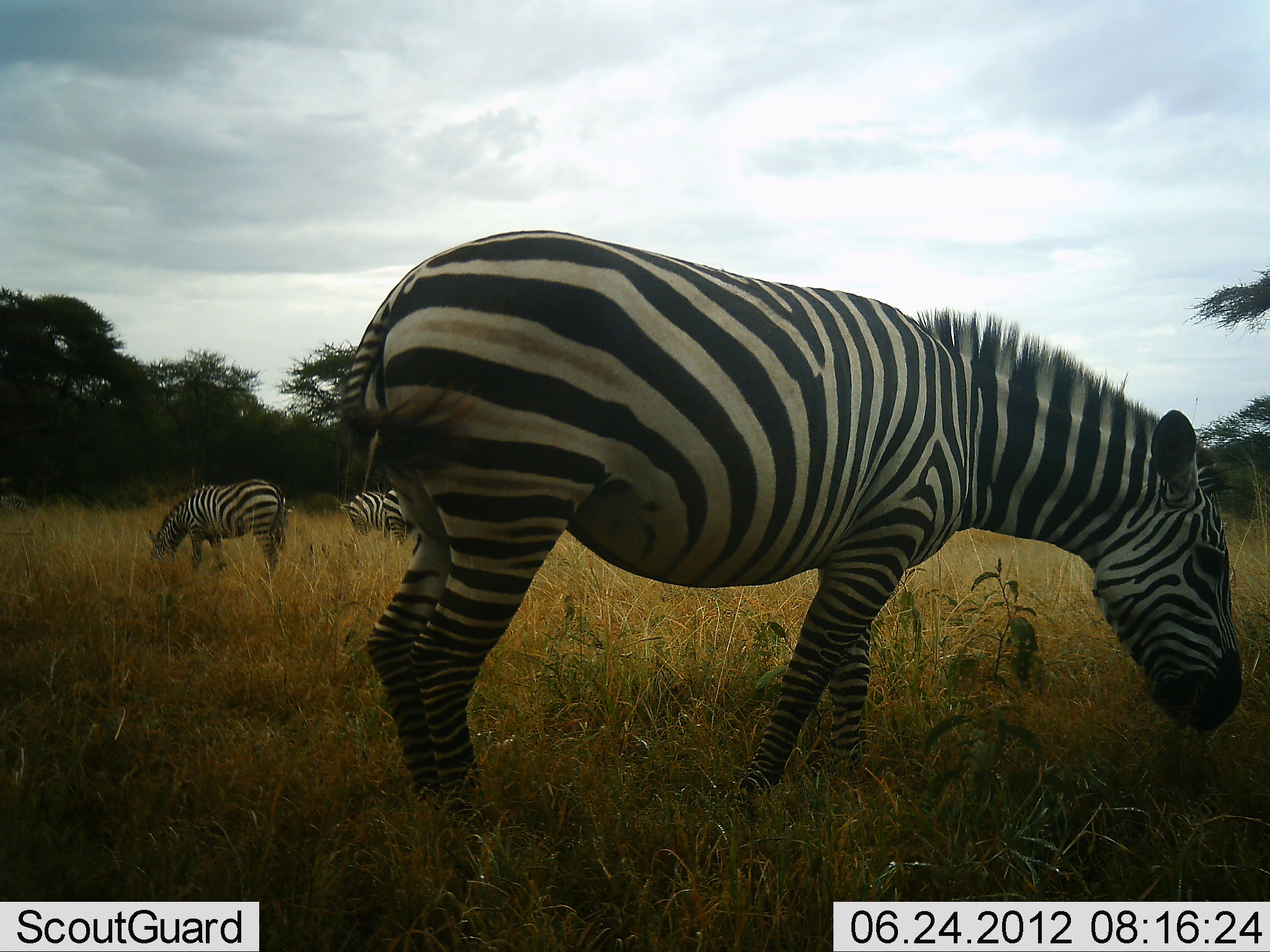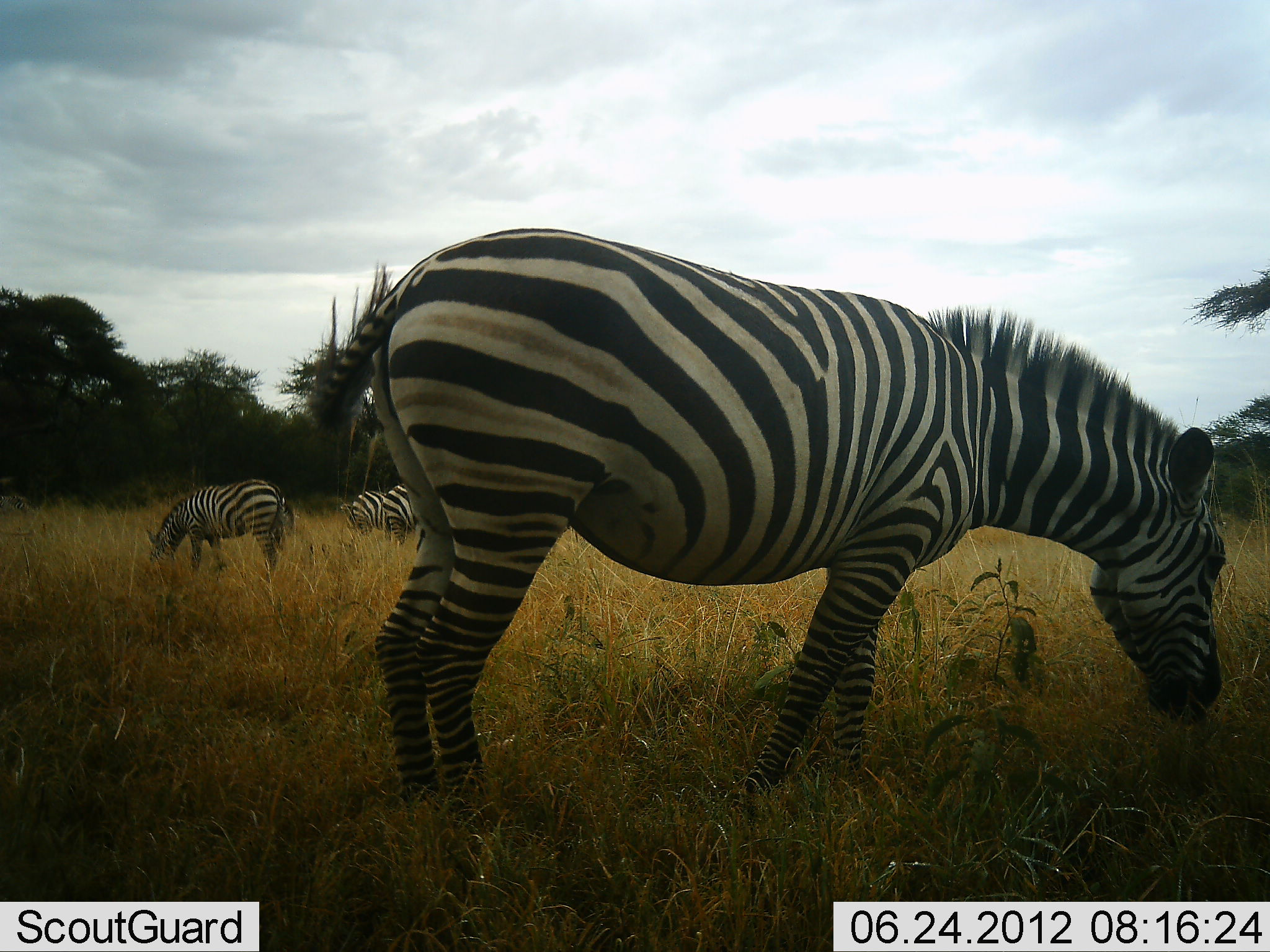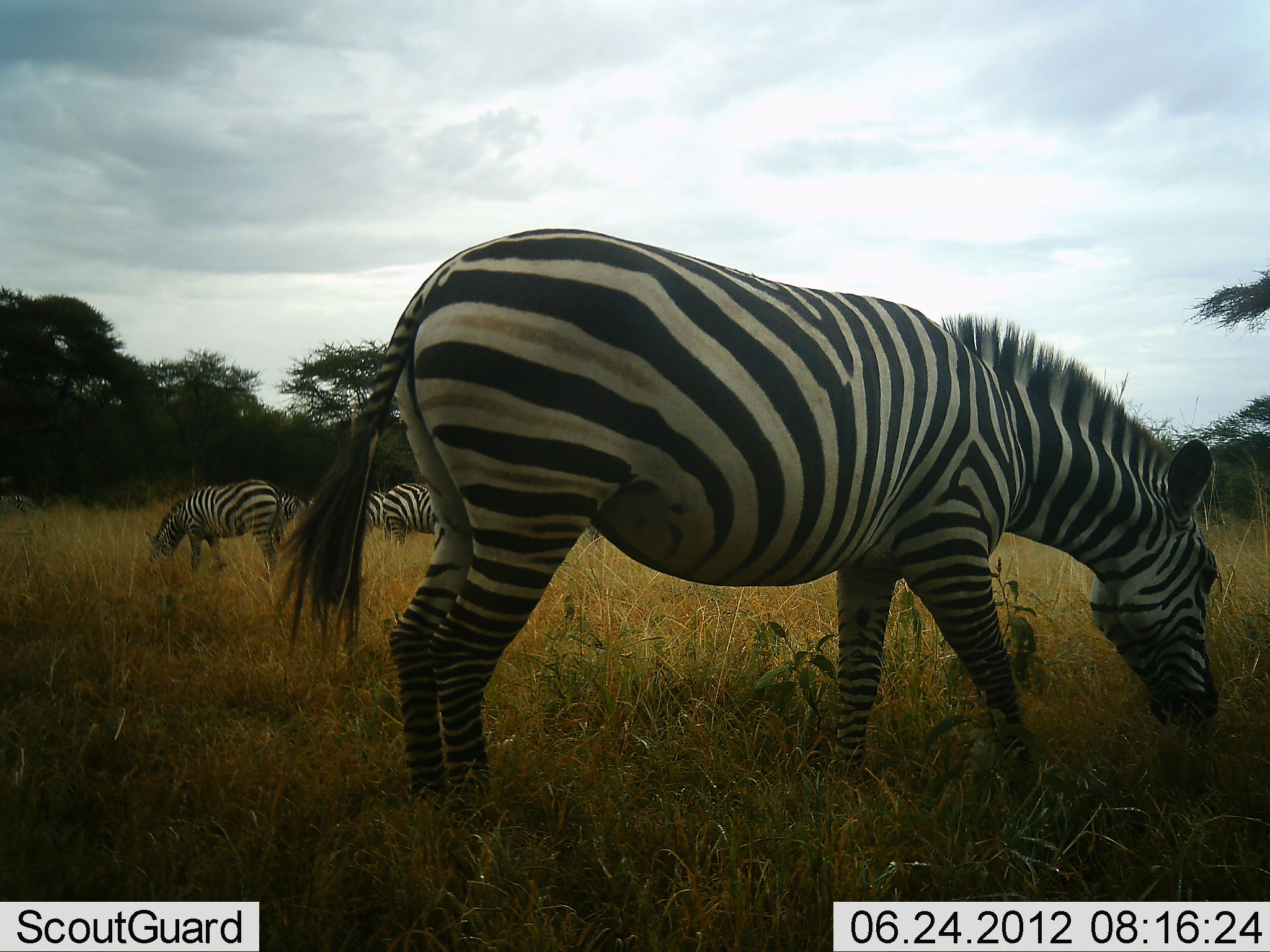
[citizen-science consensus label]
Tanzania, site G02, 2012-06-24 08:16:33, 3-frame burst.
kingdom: Animalia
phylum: Chordata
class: Mammalia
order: Perissodactyla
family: Equidae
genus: Equus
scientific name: Equus quagga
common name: plains zebra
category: zebra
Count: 4.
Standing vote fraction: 50%.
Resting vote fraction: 10%.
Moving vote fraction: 20%.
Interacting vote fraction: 0%.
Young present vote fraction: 0%.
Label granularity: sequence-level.